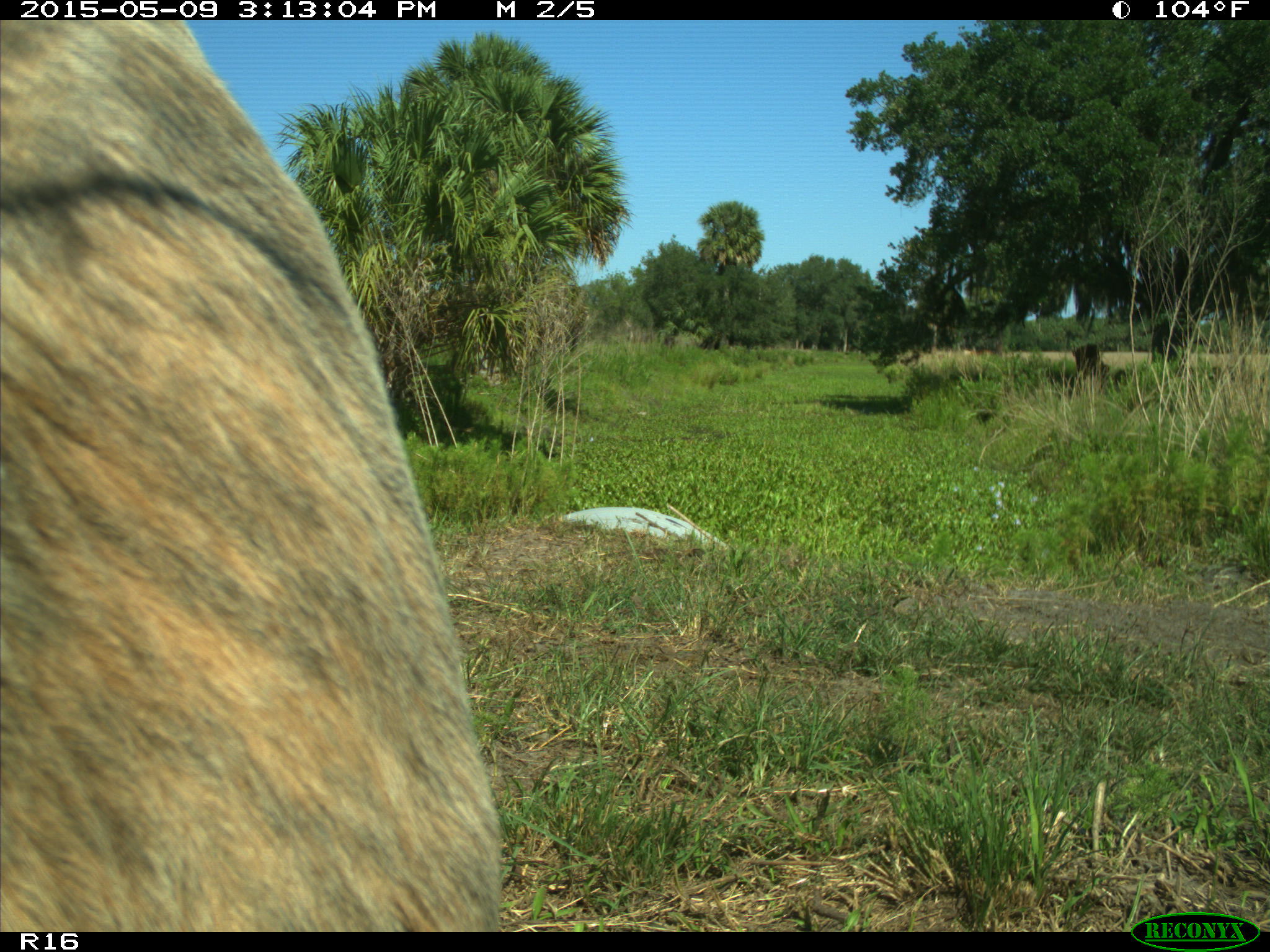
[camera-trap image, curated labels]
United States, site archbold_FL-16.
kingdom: Animalia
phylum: Chordata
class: Mammalia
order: Artiodactyla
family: Bovidae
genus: Bos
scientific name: Bos taurus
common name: domestic cow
Bos taurus (domestic cow).